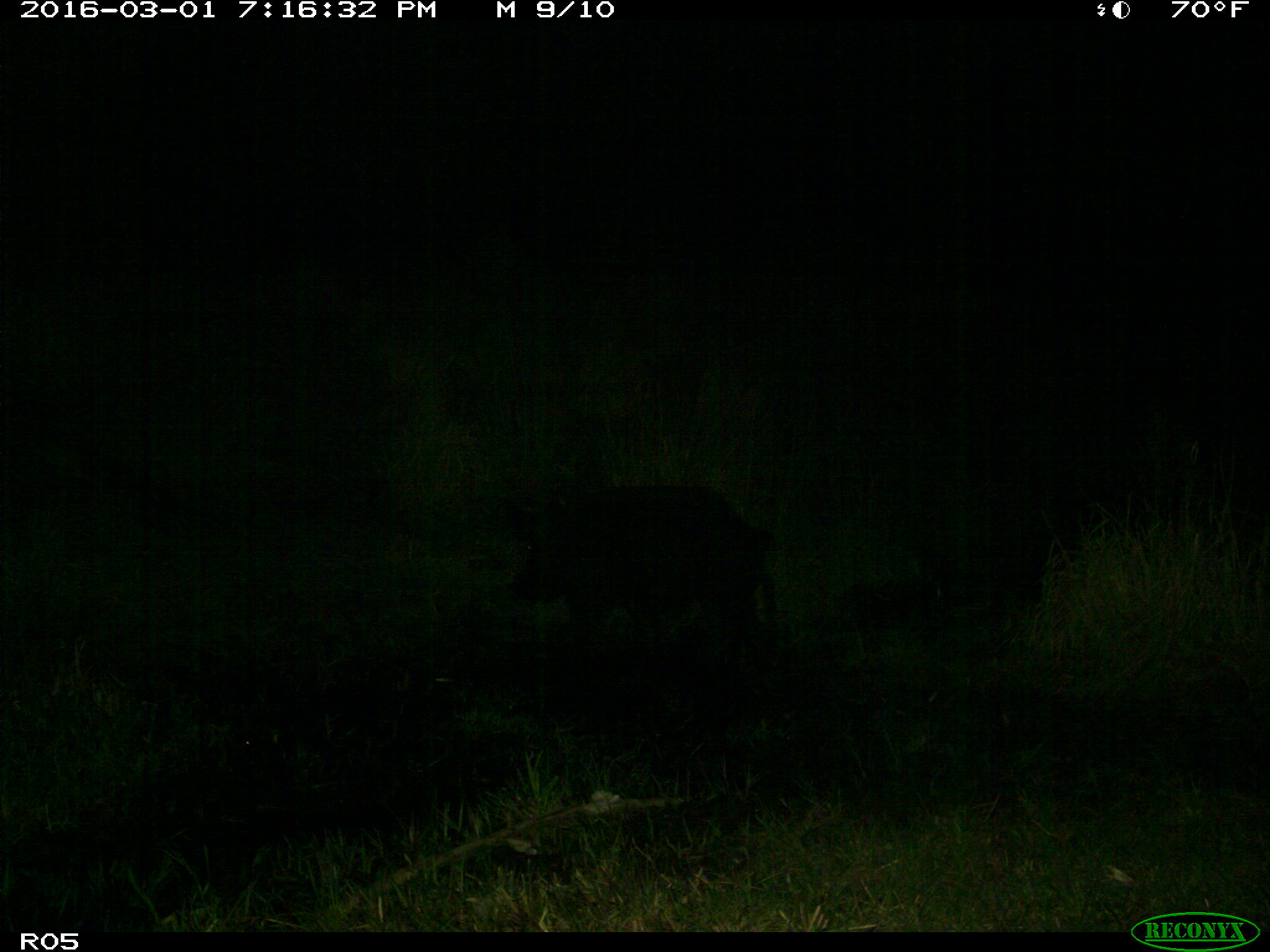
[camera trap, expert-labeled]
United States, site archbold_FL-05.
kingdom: Animalia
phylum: Chordata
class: Mammalia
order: Artiodactyla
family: Suidae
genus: Sus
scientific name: Sus scrofa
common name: wild boar